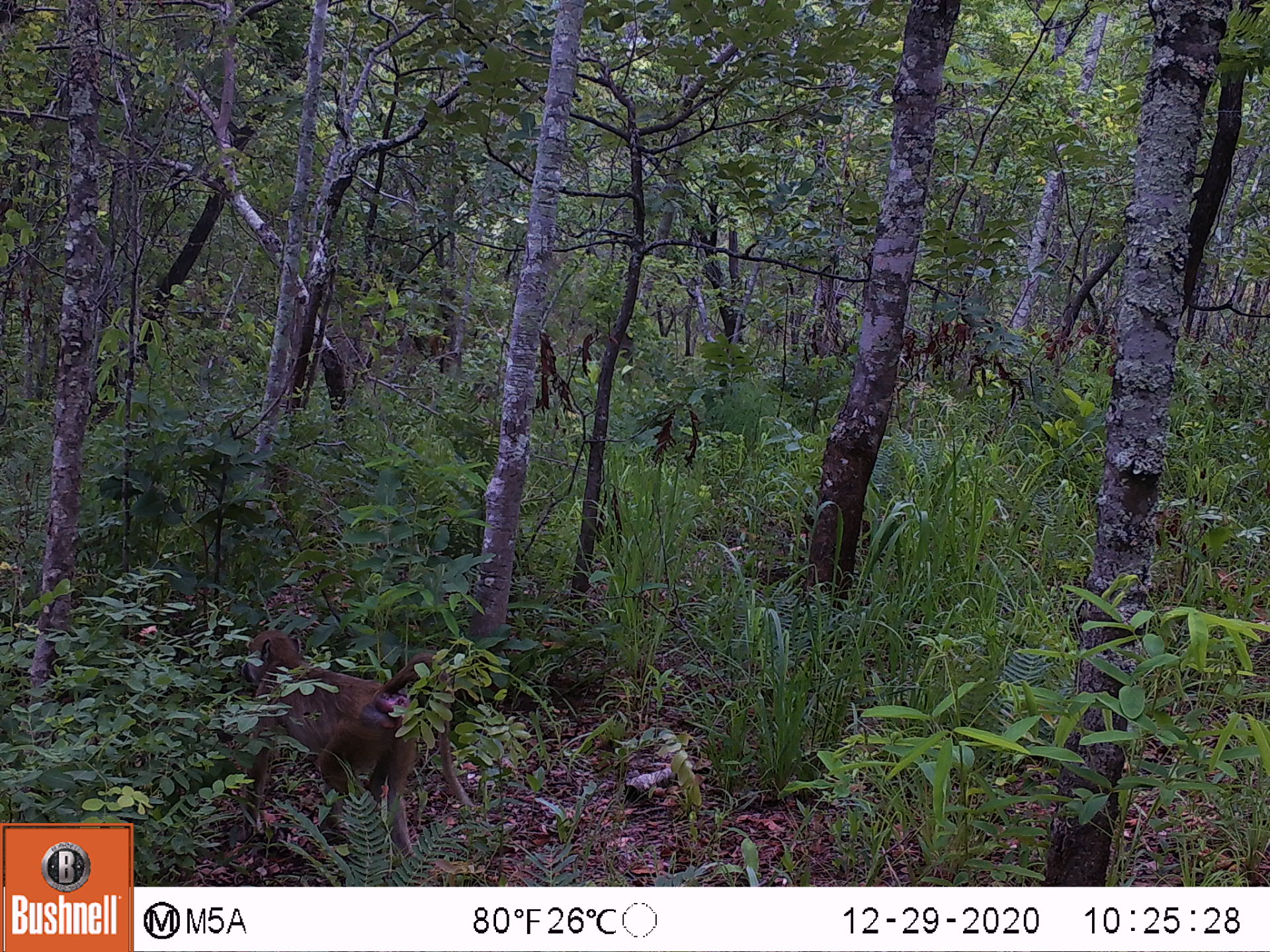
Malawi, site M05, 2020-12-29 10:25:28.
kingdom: Animalia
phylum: Chordata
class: Mammalia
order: Primates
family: Cercopithecidae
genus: Papio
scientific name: Papio cynocephalus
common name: yellow baboon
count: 1